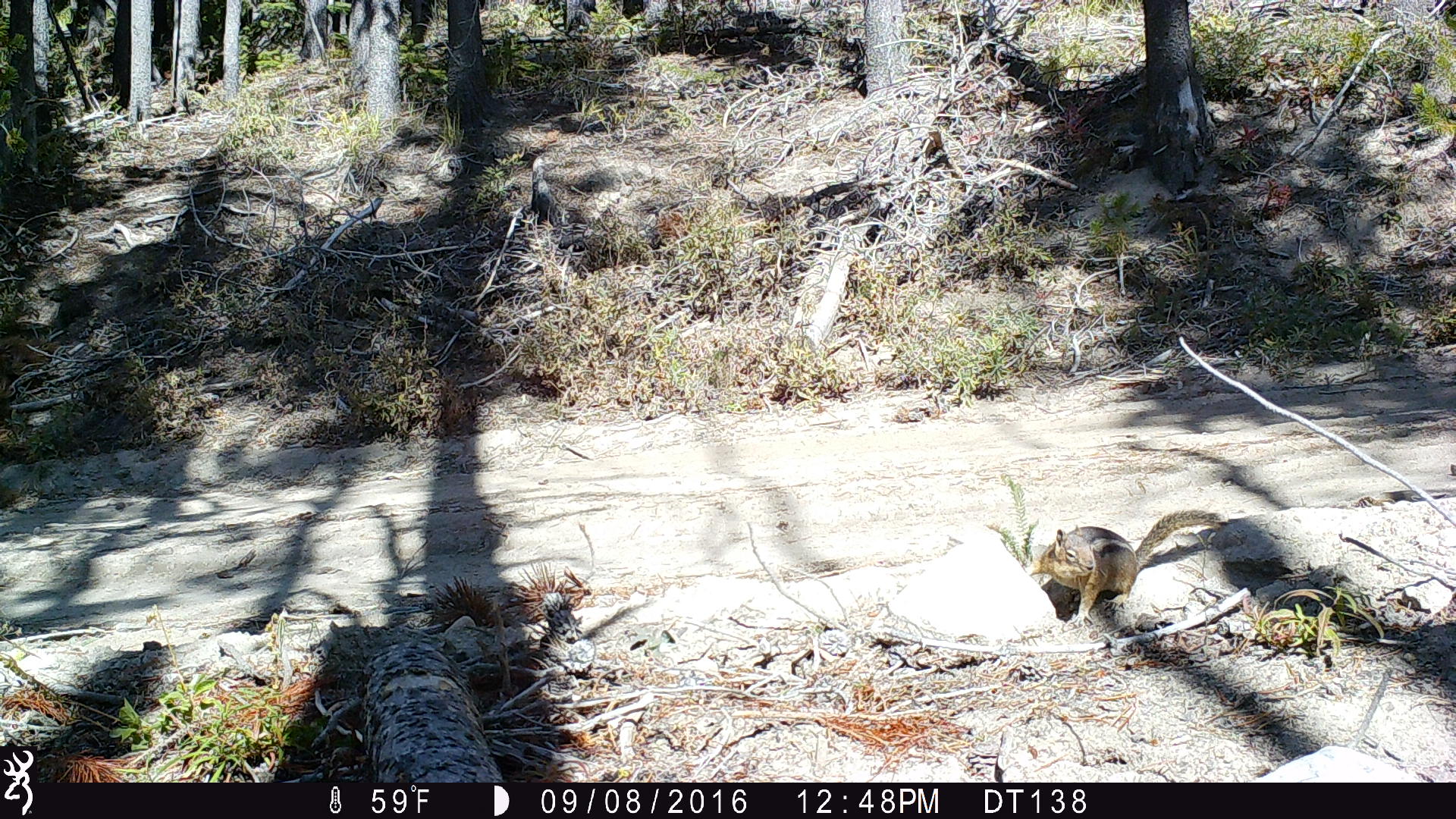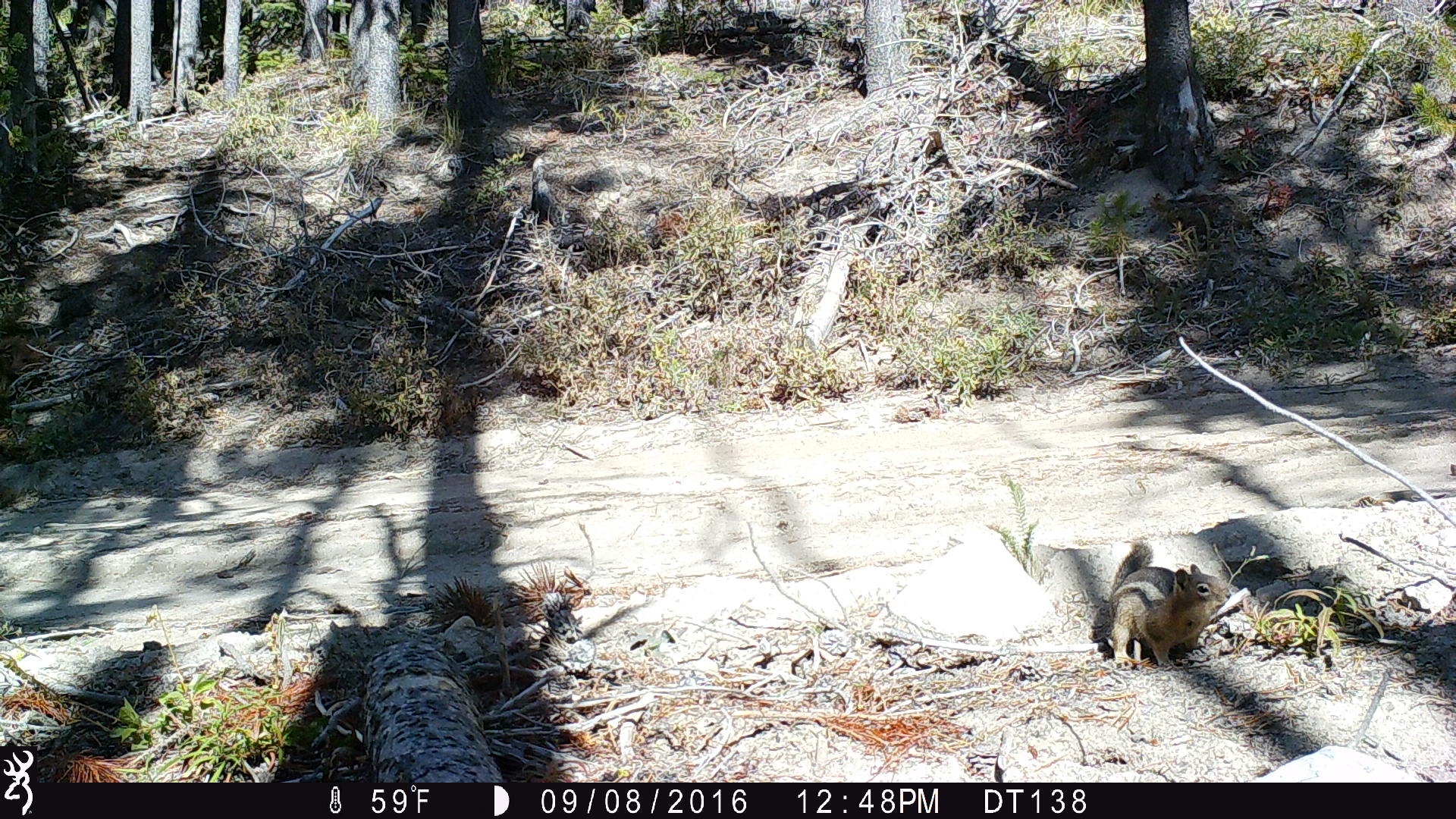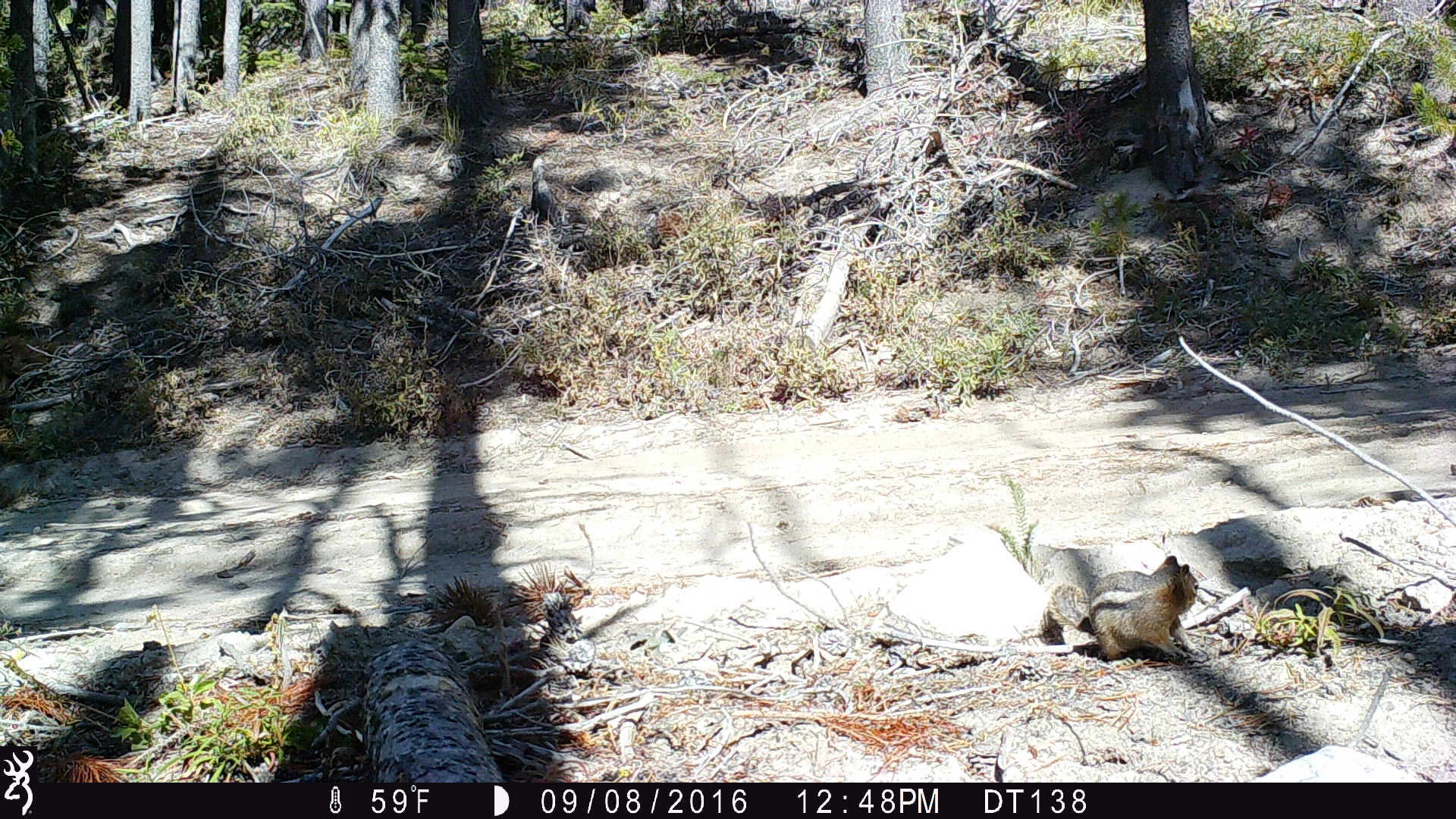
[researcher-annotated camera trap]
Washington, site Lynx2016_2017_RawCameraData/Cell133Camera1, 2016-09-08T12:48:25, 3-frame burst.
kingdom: Animalia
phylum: Chordata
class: Mammalia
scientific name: Mammalia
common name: small mammal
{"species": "small mammal (Mammalia)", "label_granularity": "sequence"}